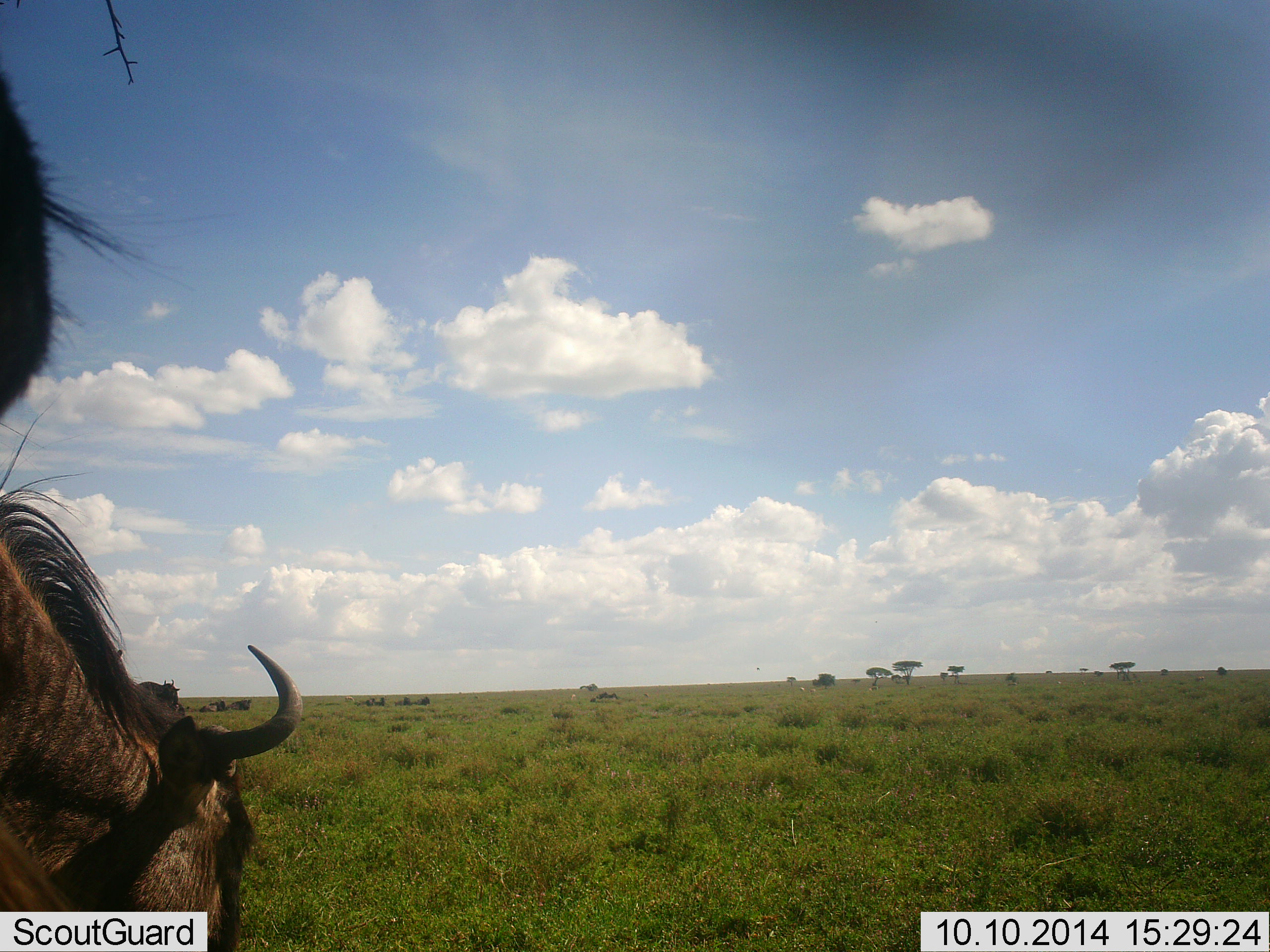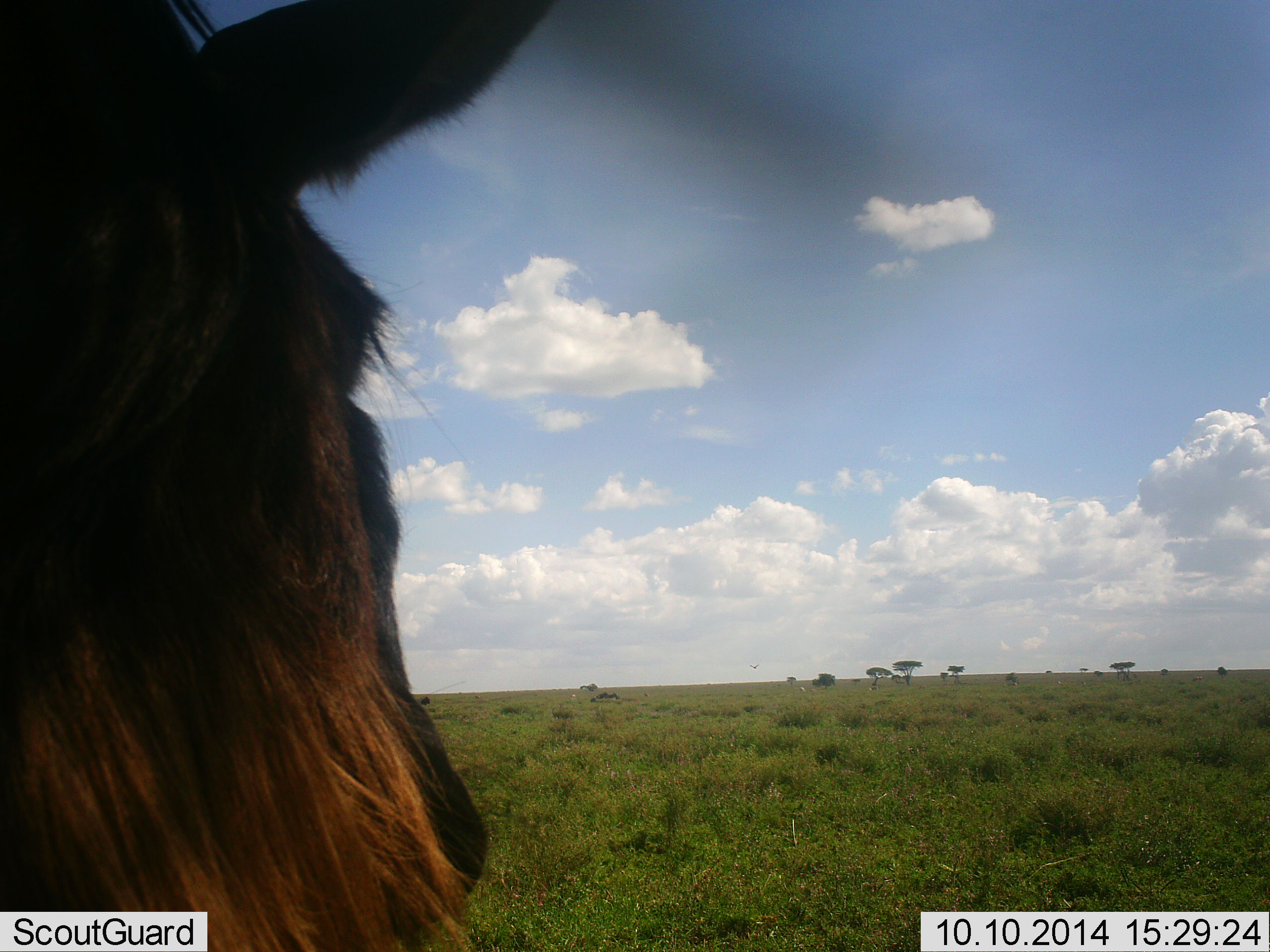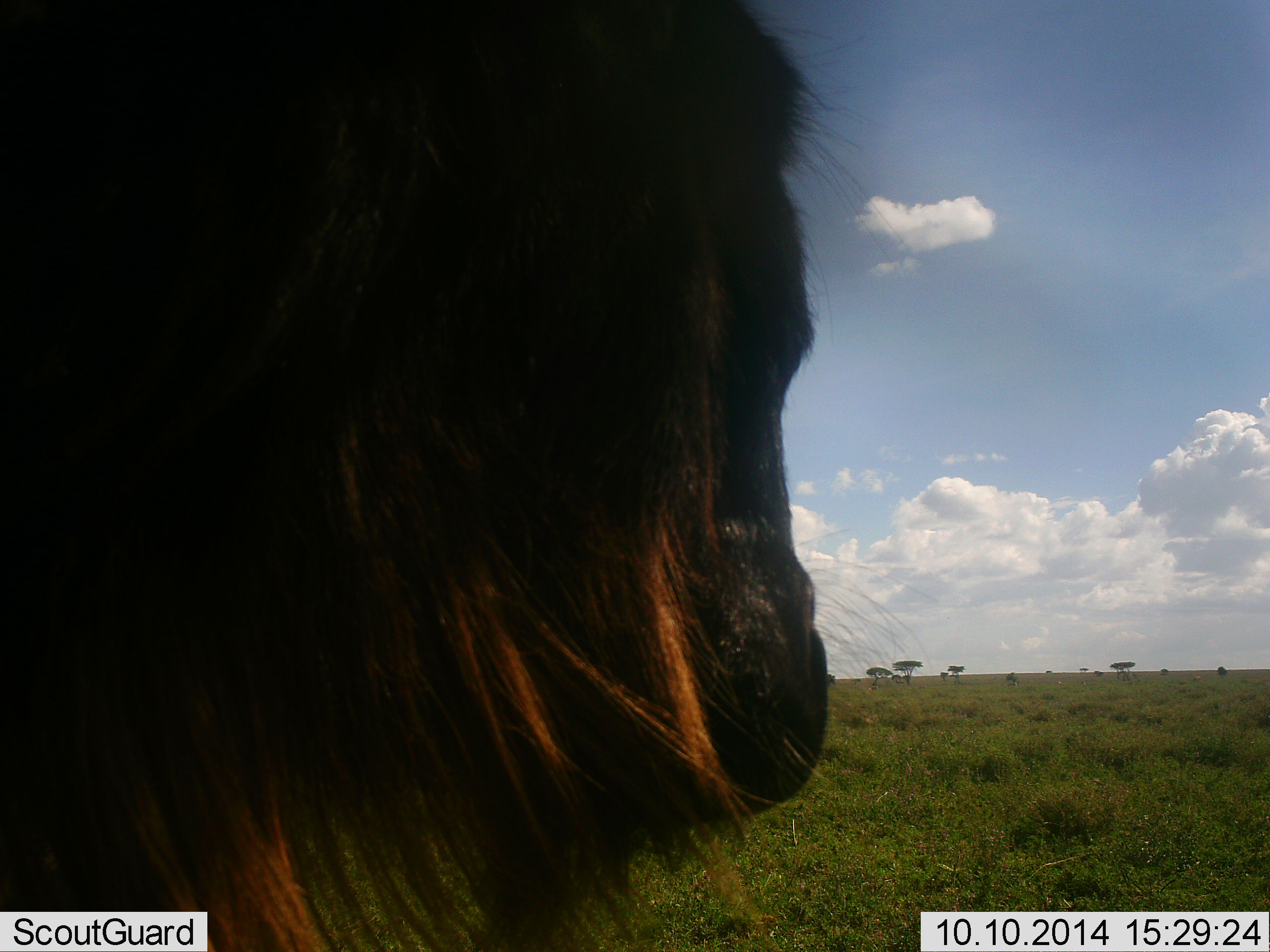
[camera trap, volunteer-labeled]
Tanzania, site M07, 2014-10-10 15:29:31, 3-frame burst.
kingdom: Animalia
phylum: Chordata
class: Mammalia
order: Artiodactyla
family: Bovidae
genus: Connochaetes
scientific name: Connochaetes taurinus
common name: blue wildebeest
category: wildebeest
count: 2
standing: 40%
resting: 10%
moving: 60%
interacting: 0%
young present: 0%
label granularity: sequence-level